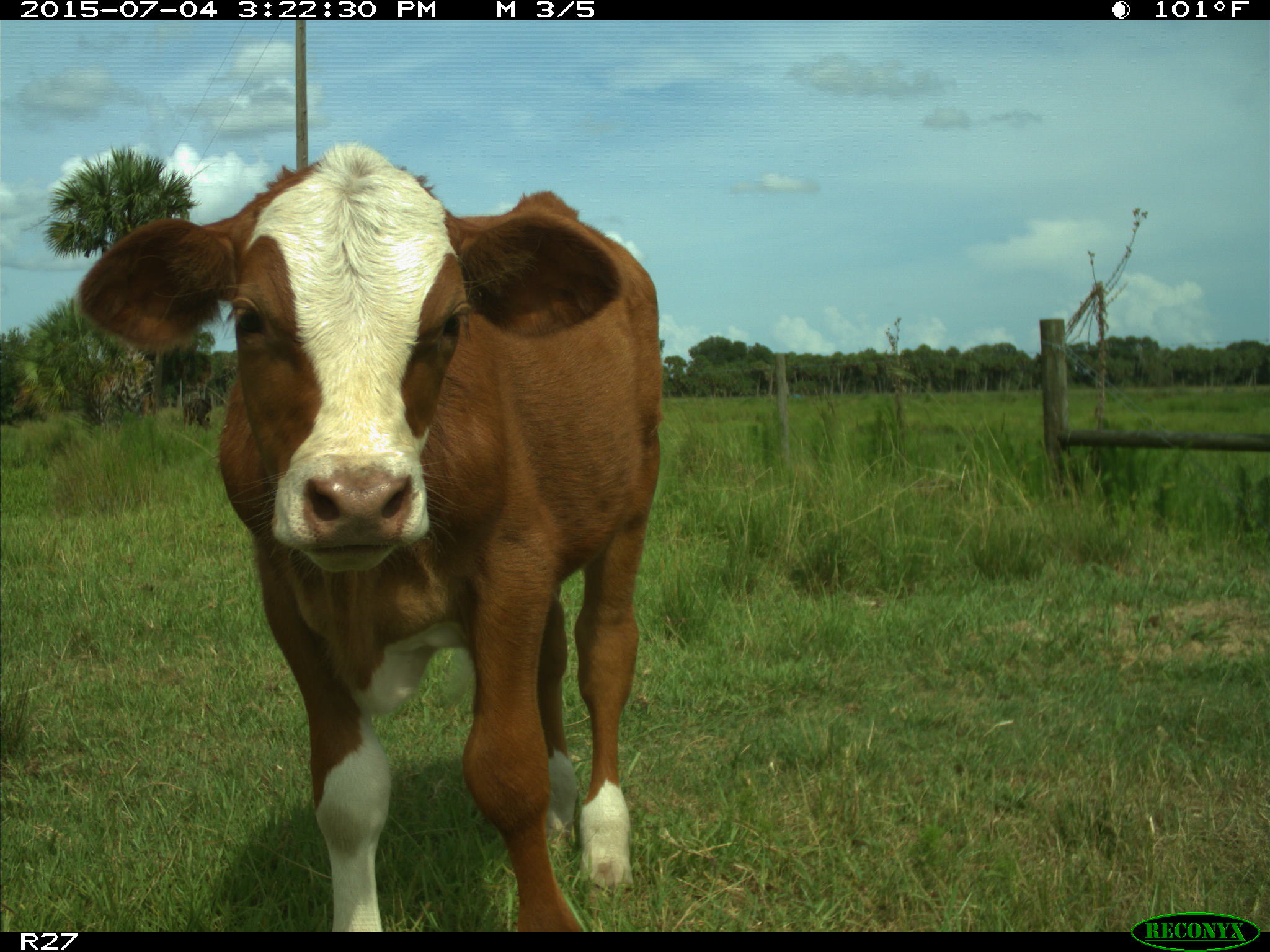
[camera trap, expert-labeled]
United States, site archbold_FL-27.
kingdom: Animalia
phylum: Chordata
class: Mammalia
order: Artiodactyla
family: Bovidae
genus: Bos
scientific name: Bos taurus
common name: domestic cow